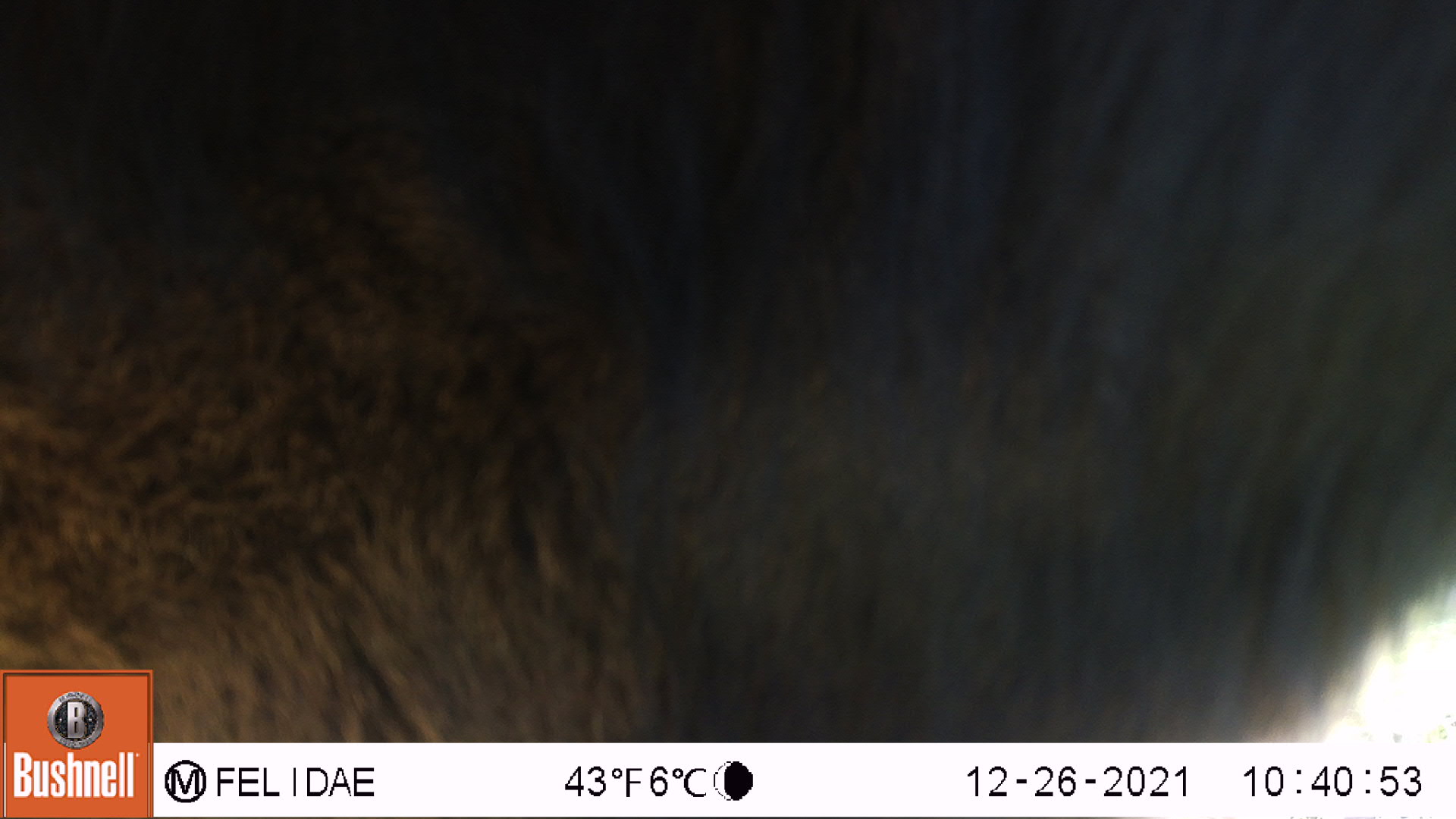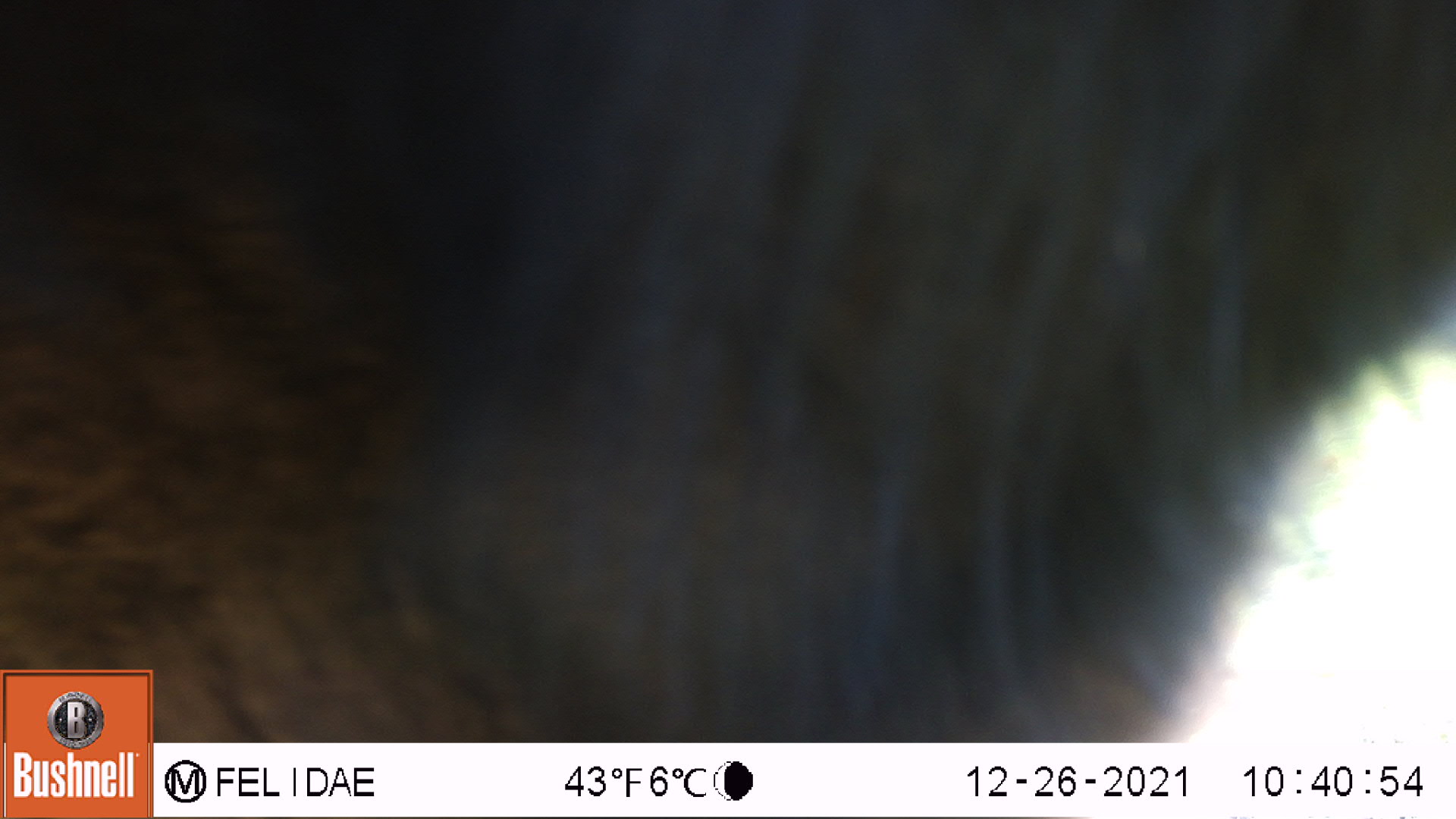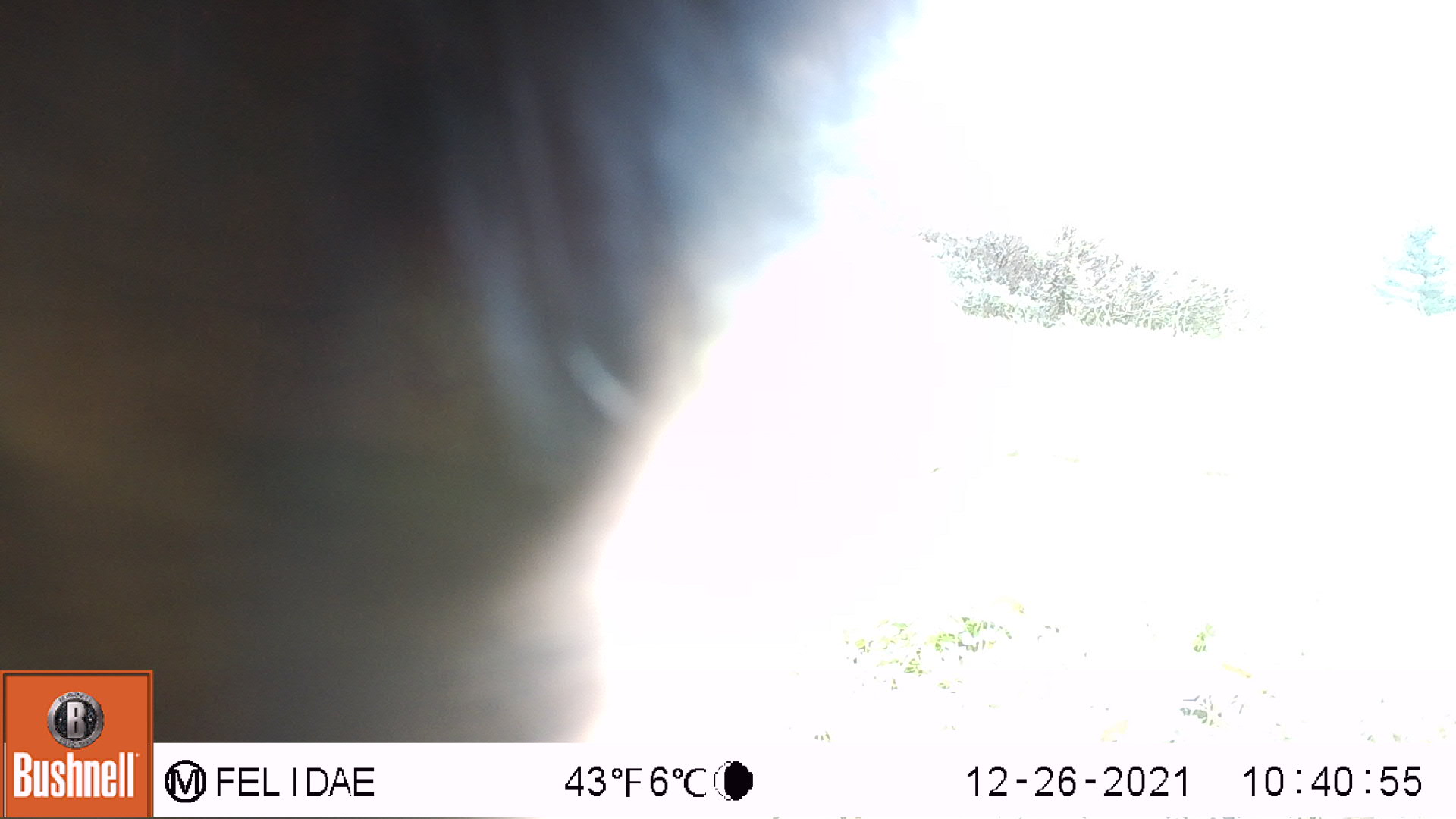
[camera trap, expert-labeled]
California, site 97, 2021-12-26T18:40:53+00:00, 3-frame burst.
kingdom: Animalia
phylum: Chordata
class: Mammalia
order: Artiodactyla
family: Bovidae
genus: Bos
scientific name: Bos taurus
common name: domestic cattle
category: cattle